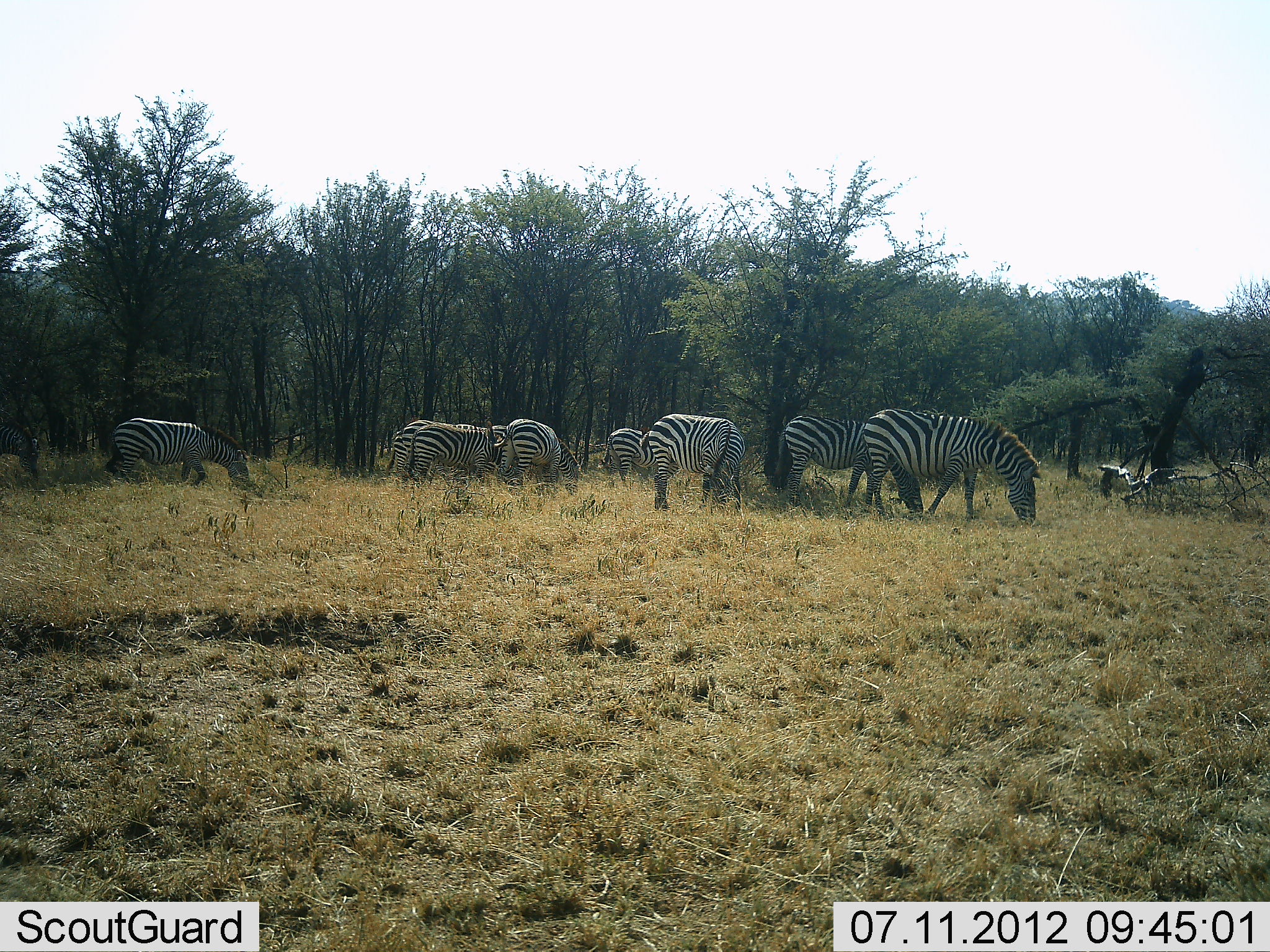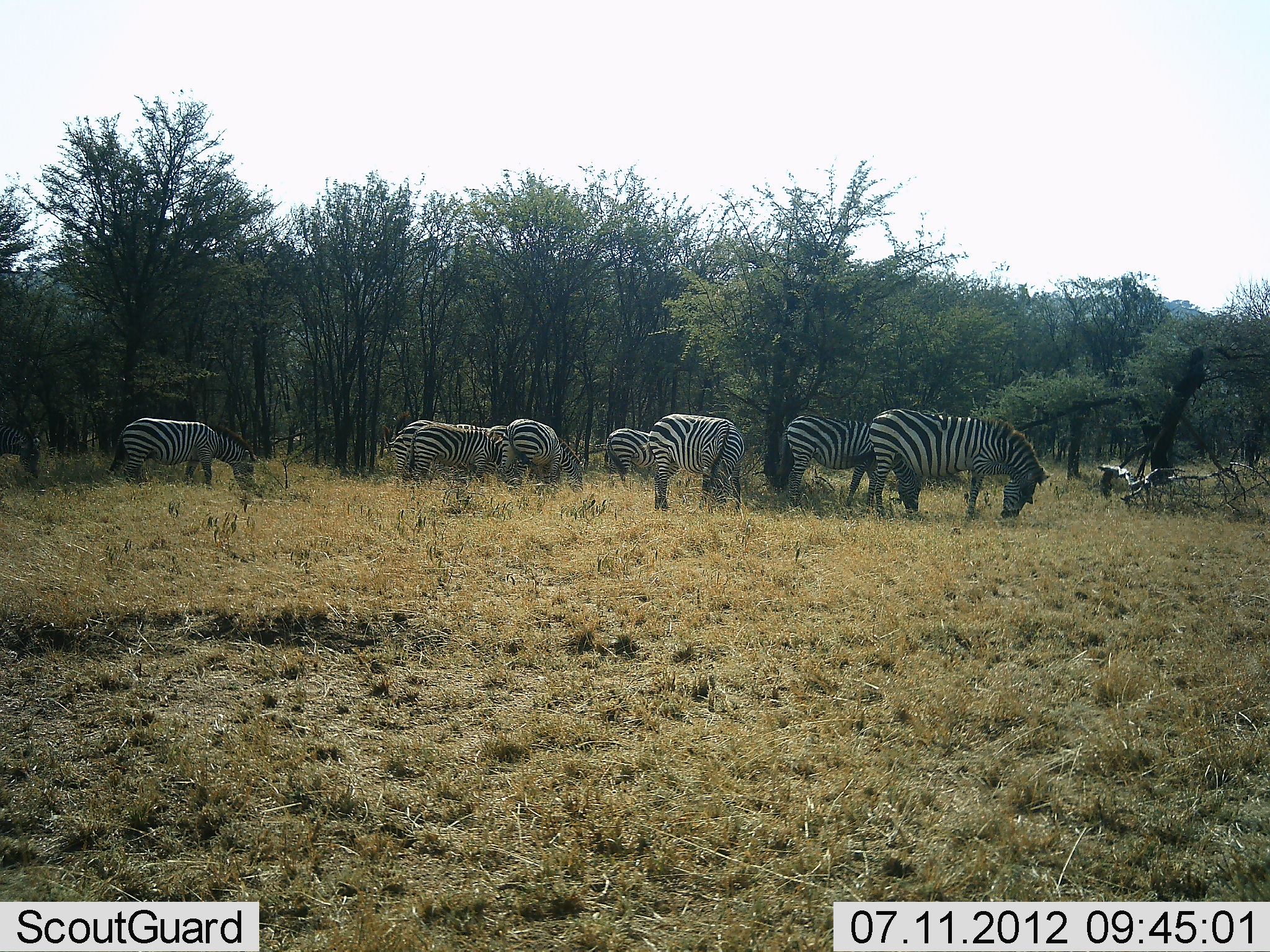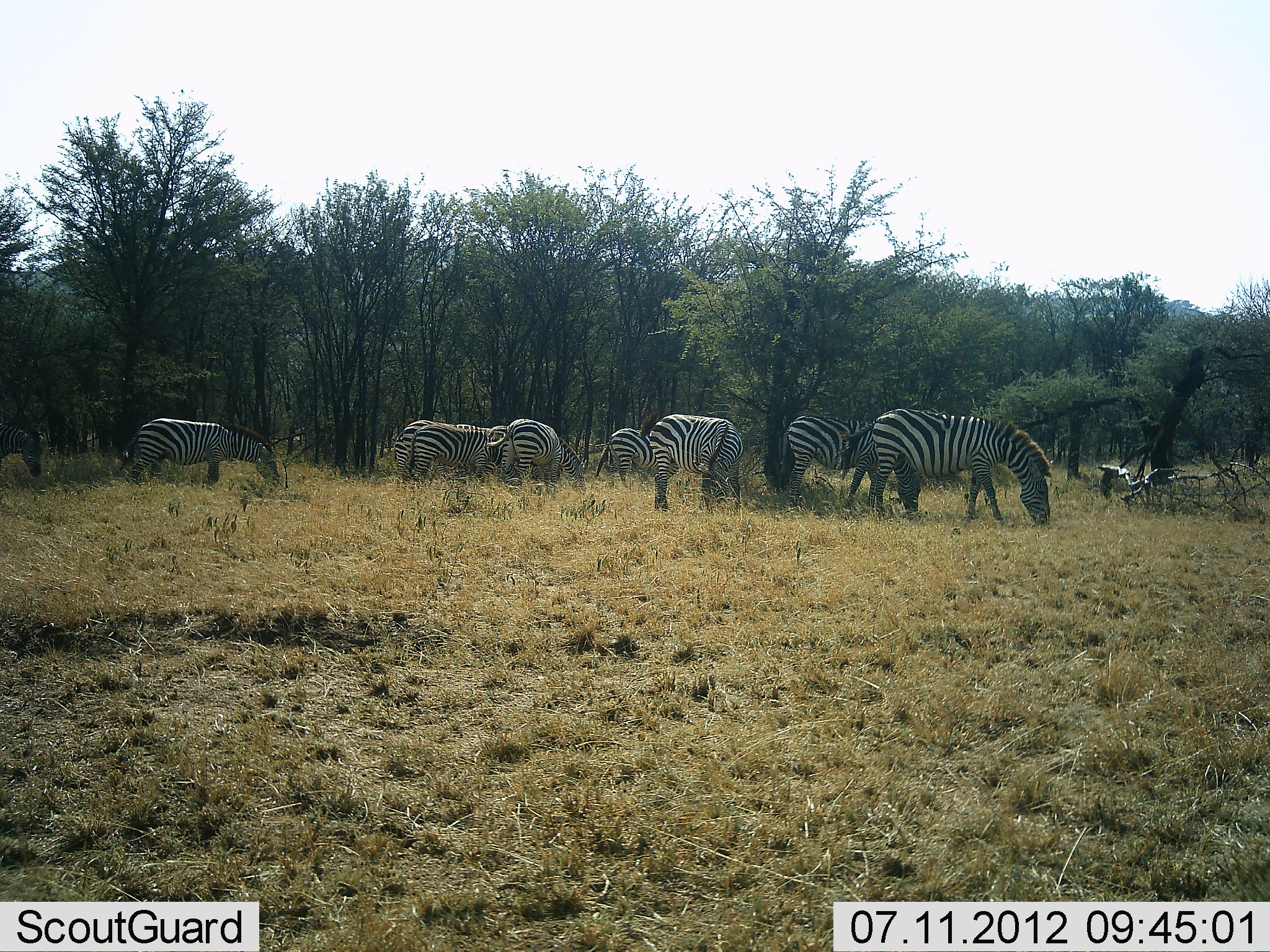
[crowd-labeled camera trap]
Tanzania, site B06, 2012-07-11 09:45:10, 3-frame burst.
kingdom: Animalia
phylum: Chordata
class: Mammalia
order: Perissodactyla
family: Equidae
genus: Equus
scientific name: Equus quagga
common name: plains zebra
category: zebra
Zebra (plains zebra) (Equus quagga), count 9. Behavior (volunteer vote fractions): standing 20%, resting 0%, moving 0%, interacting 0%. Young present (vote fraction): 0%. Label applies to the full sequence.